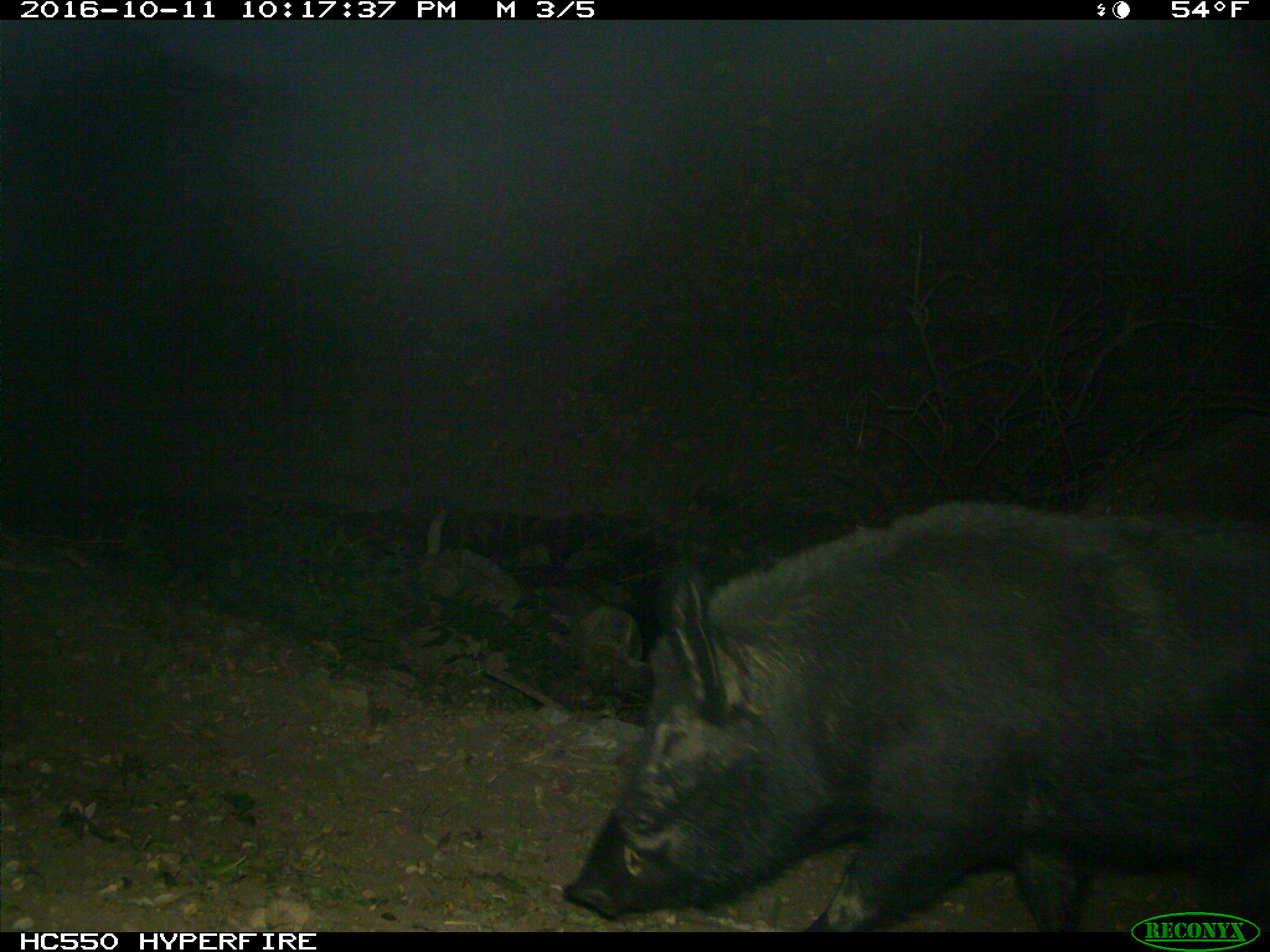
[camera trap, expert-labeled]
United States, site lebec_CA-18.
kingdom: Animalia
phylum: Chordata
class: Mammalia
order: Artiodactyla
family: Suidae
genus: Sus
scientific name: Sus scrofa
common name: wild boar